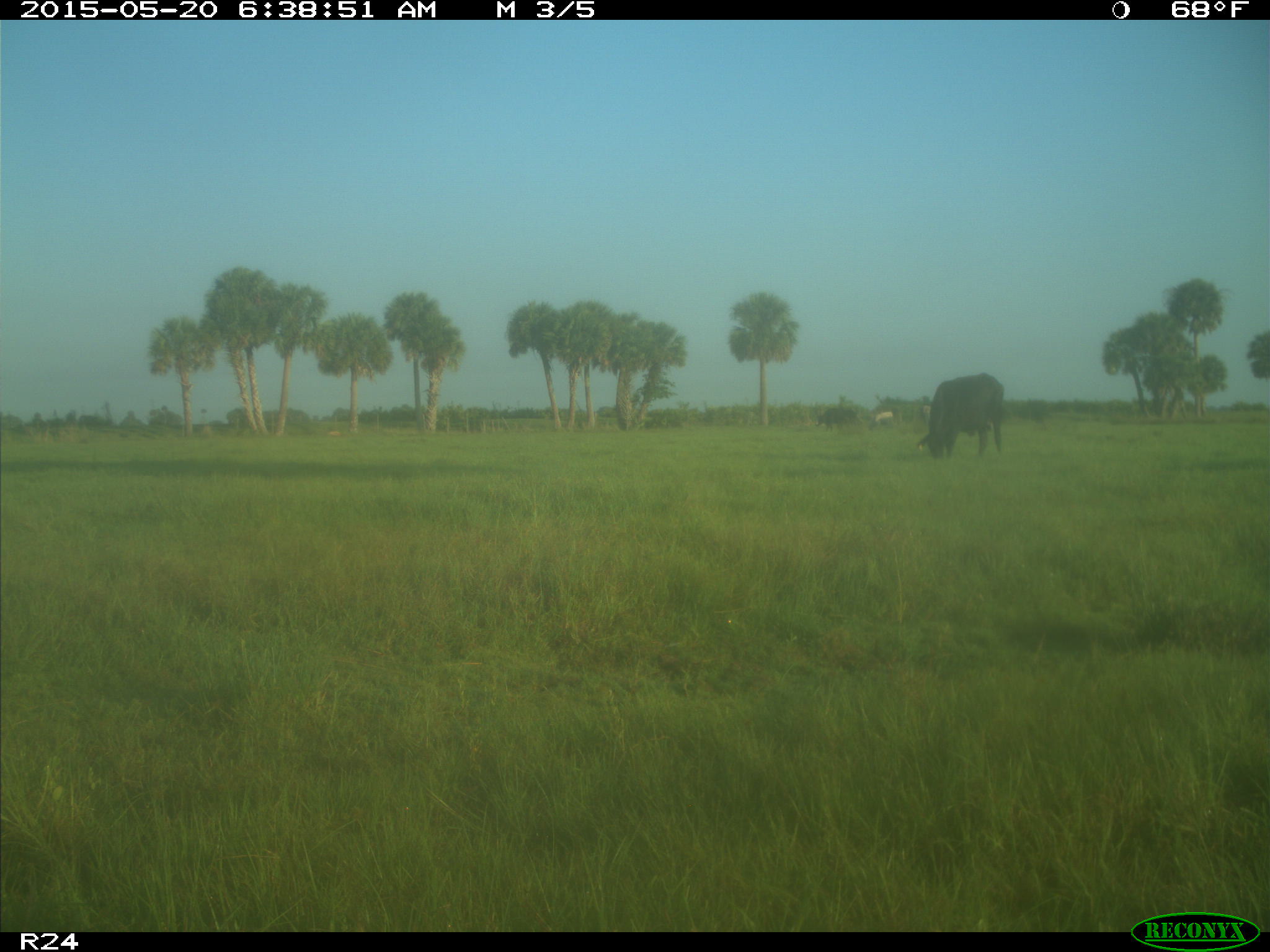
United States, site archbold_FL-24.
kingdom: Animalia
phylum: Chordata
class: Mammalia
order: Artiodactyla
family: Bovidae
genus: Bos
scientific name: Bos taurus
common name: domestic cow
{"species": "Bos taurus (domestic cow)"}